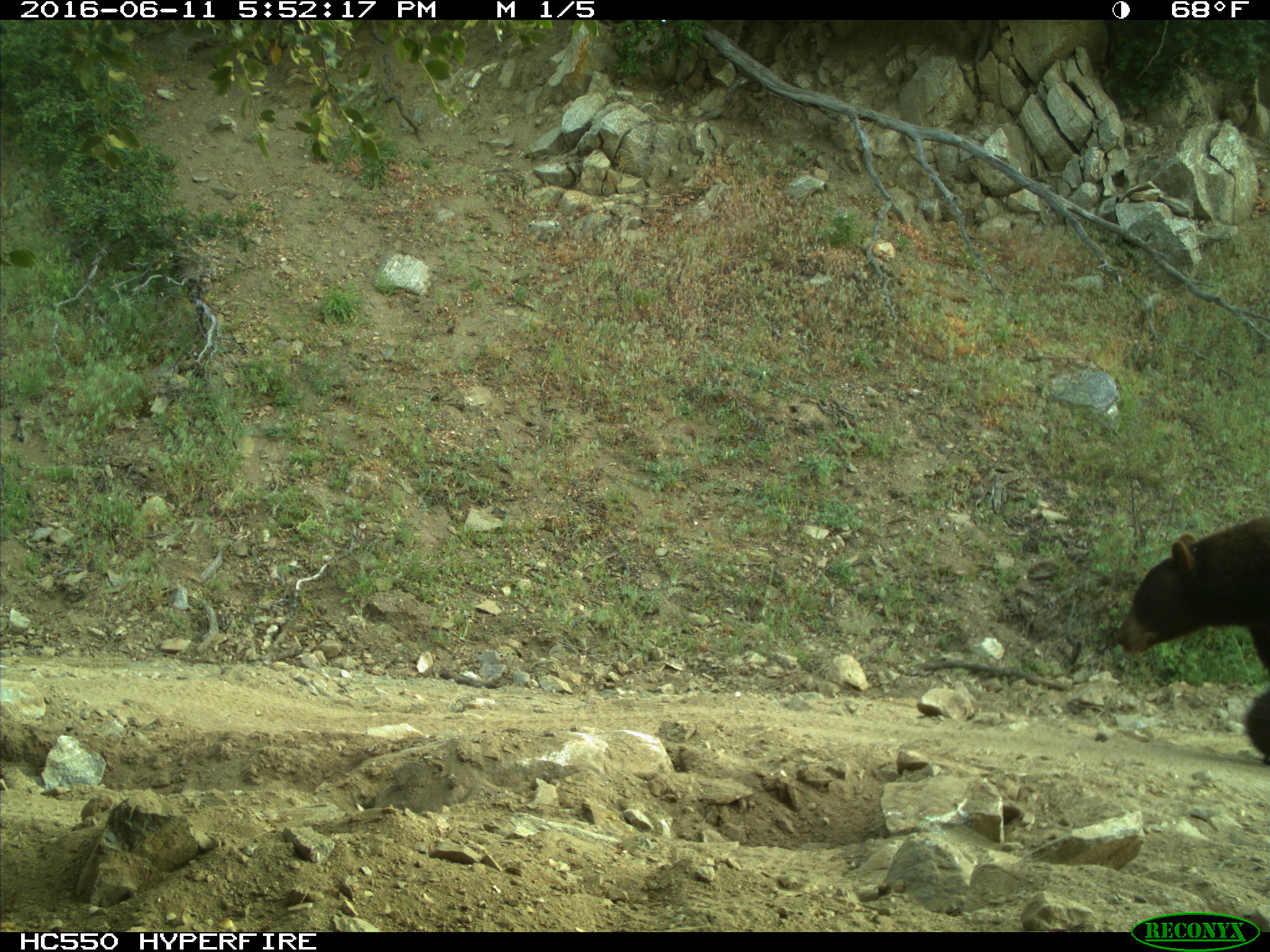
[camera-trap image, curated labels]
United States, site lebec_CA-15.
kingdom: Animalia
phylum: Chordata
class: Mammalia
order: Carnivora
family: Ursidae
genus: Ursus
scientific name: Ursus americanus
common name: american black bear